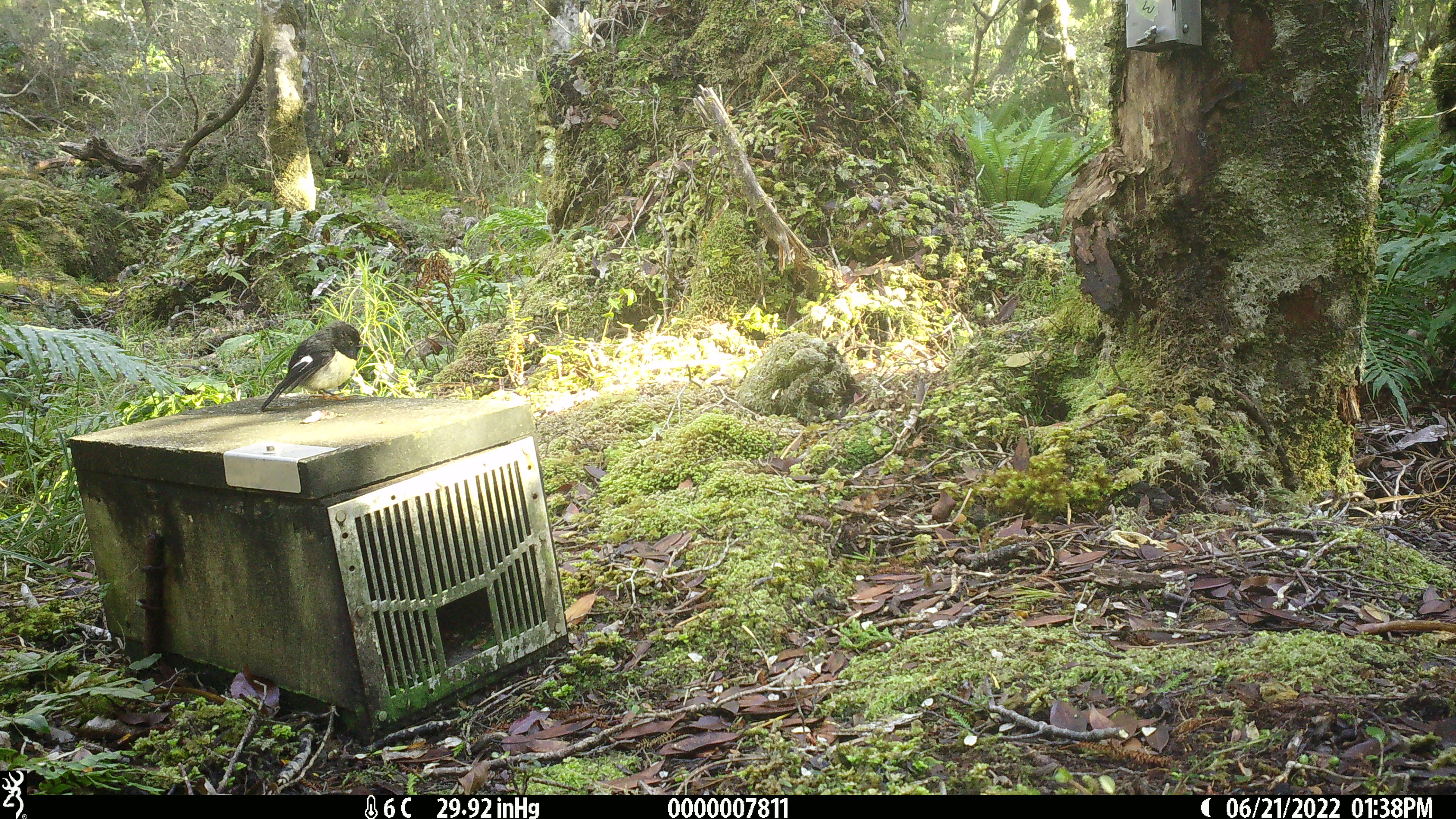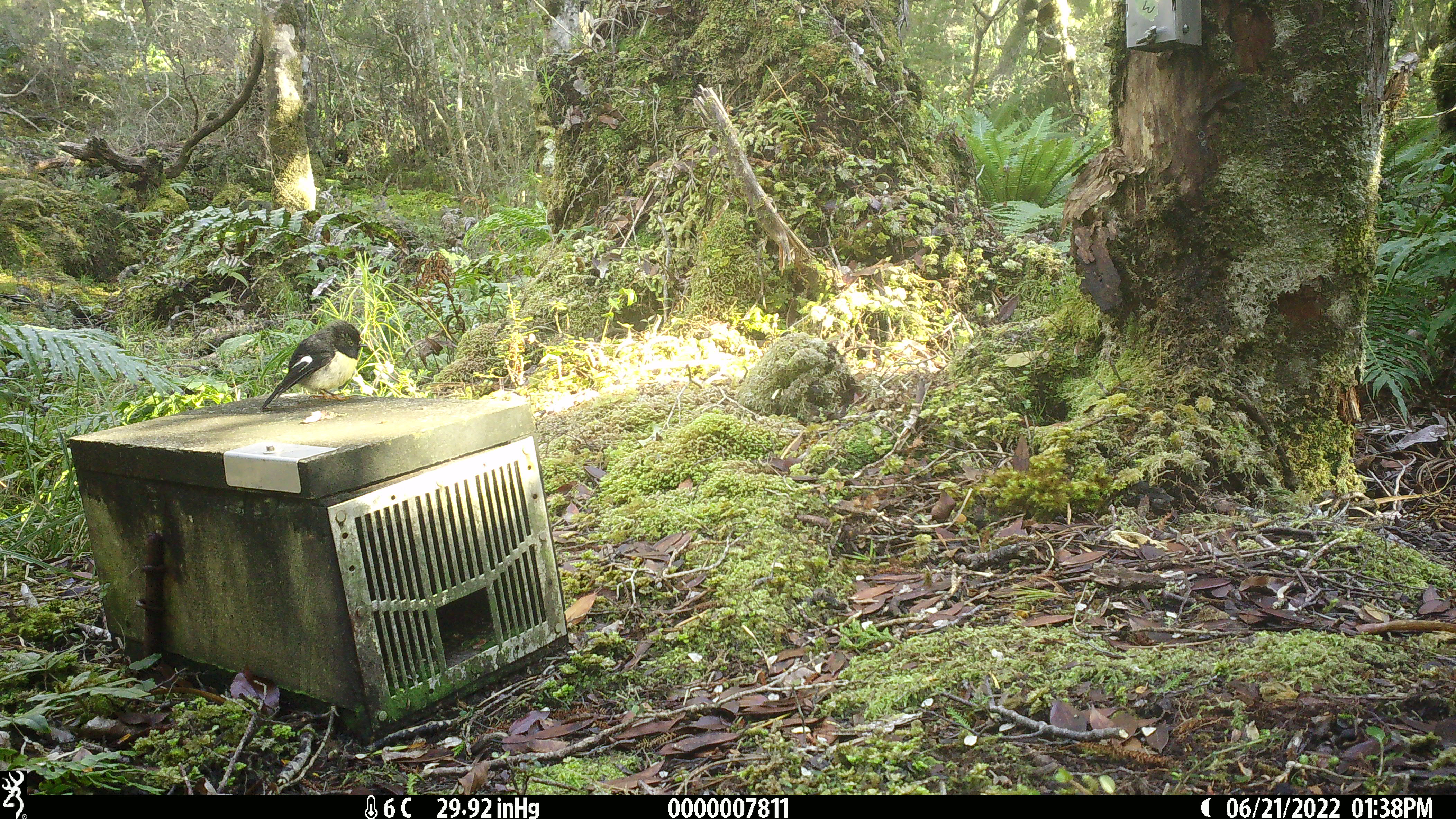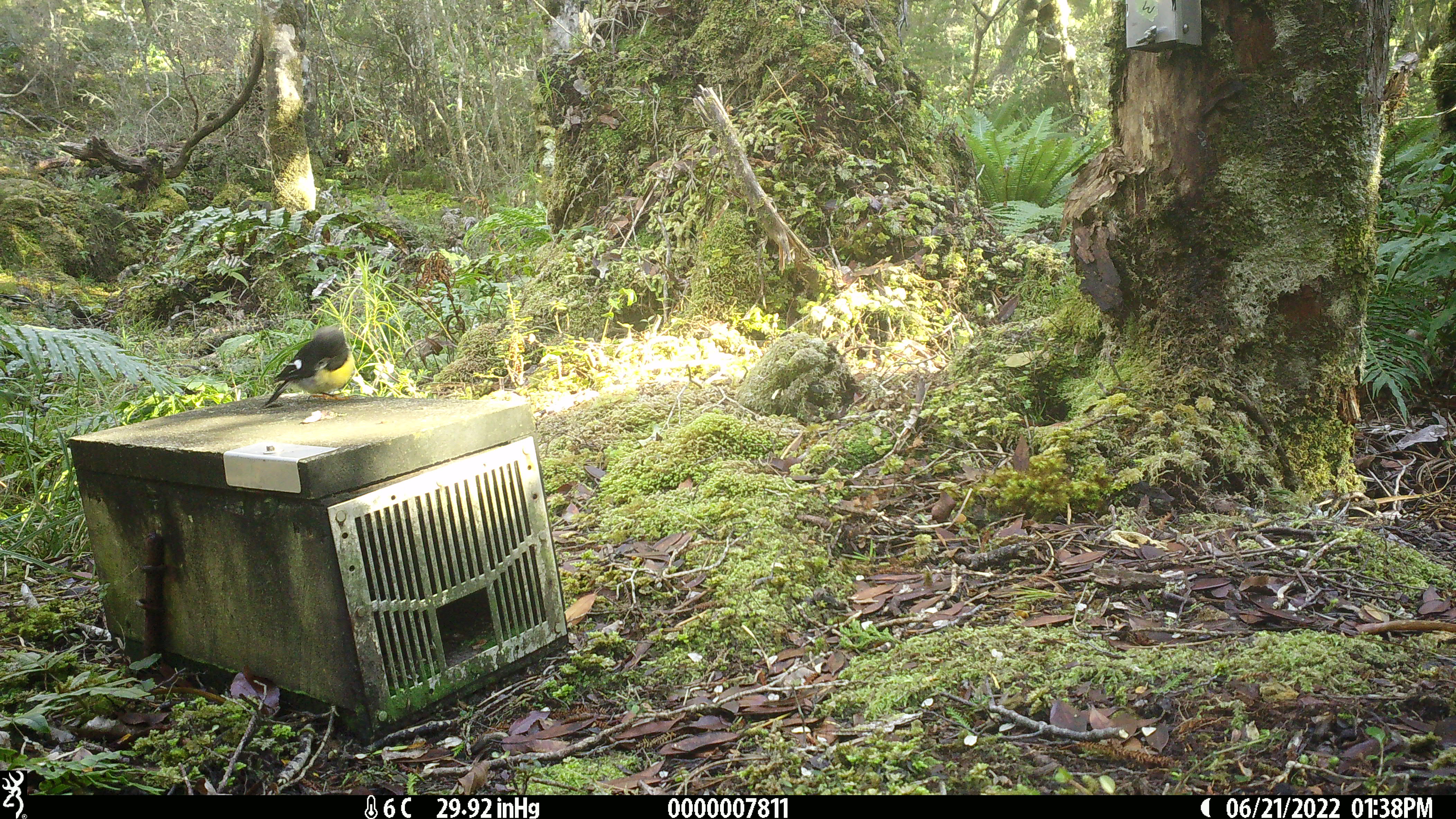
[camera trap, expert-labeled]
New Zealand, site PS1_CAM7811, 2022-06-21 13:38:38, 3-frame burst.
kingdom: Animalia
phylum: Chordata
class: Aves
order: Passeriformes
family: Petroicidae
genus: Petroica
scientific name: Petroica macrocephala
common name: tomtit